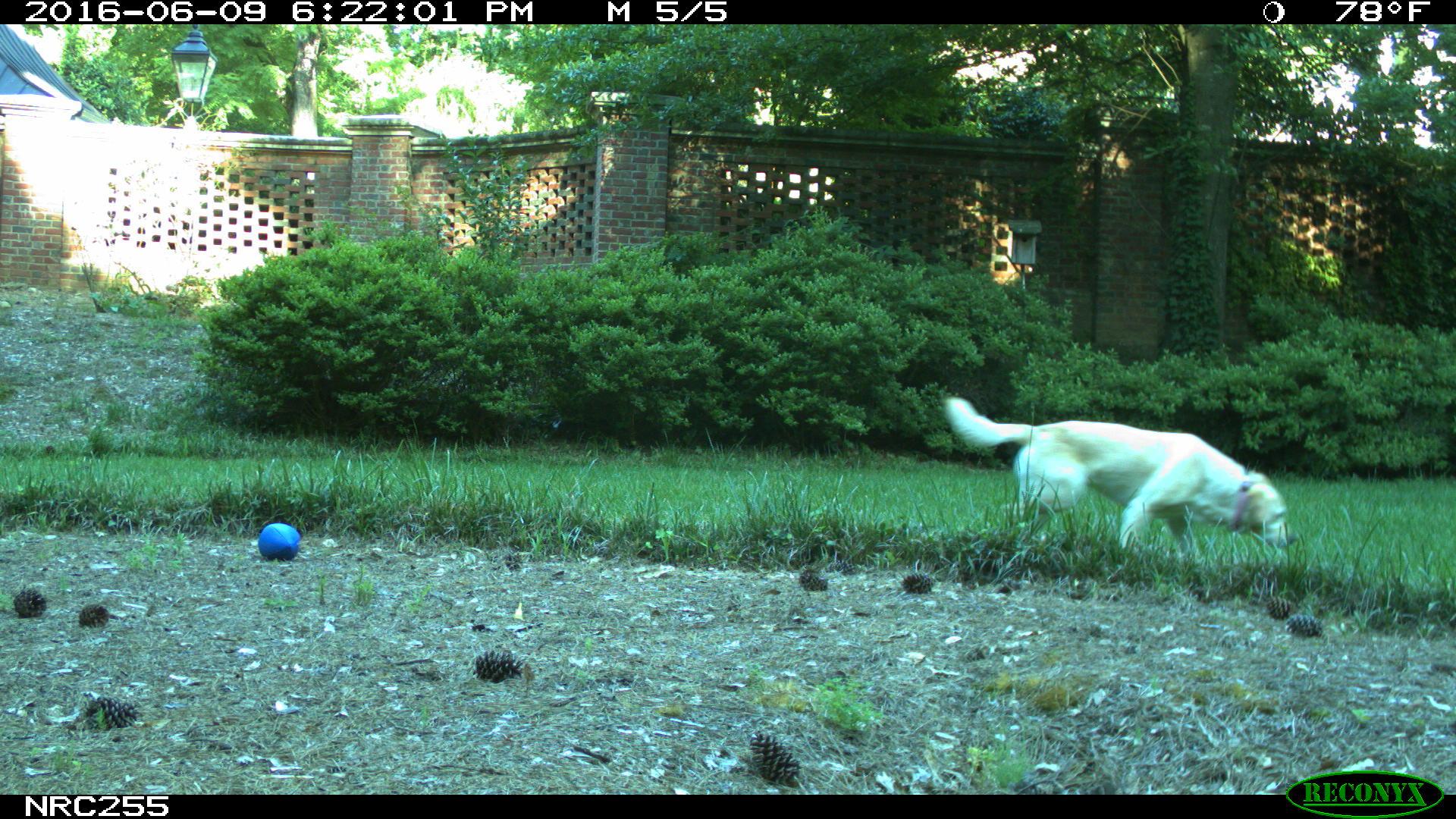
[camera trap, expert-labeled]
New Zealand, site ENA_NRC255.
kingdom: Animalia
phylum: Chordata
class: Mammalia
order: Carnivora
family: Canidae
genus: Canis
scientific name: Canis familiaris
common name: domestic dog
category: dog